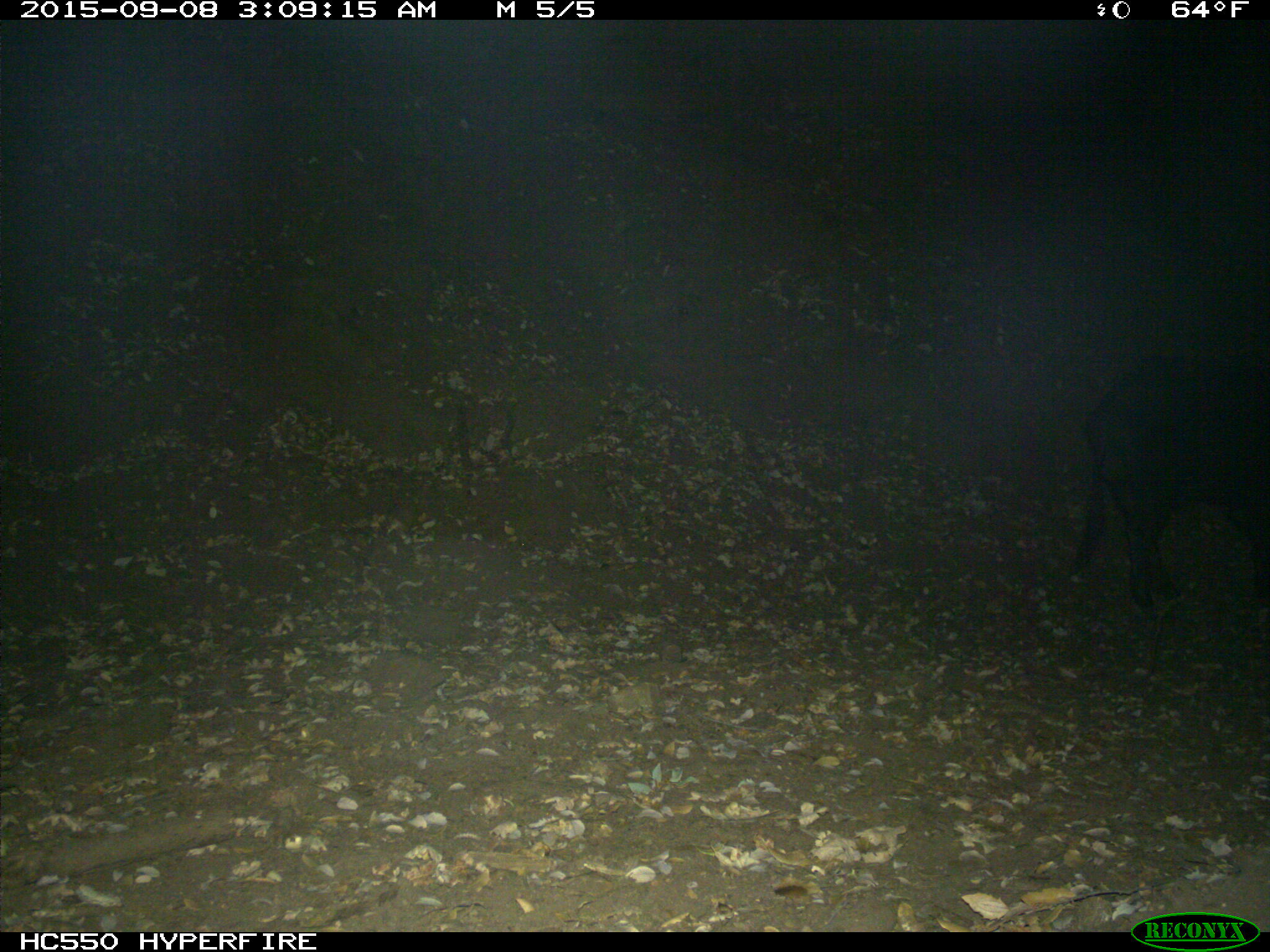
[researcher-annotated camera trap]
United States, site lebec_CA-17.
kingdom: Animalia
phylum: Chordata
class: Mammalia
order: Artiodactyla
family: Suidae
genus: Sus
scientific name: Sus scrofa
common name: wild boar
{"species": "Sus scrofa (wild boar)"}